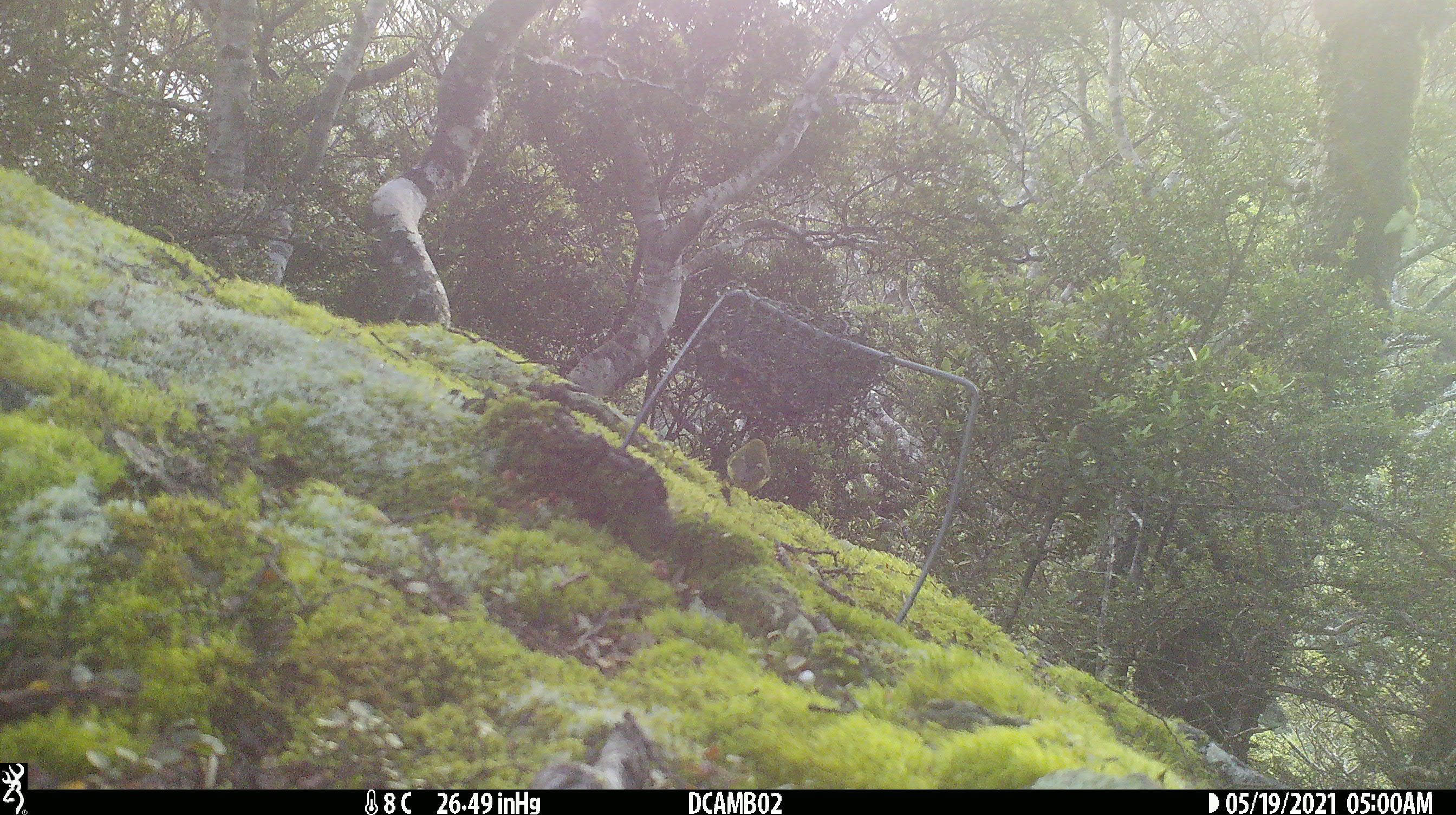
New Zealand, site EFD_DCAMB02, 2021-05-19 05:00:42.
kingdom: Animalia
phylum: Chordata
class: Aves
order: Passeriformes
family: Acanthisittidae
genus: Acanthisitta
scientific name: Acanthisitta chloris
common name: rifleman